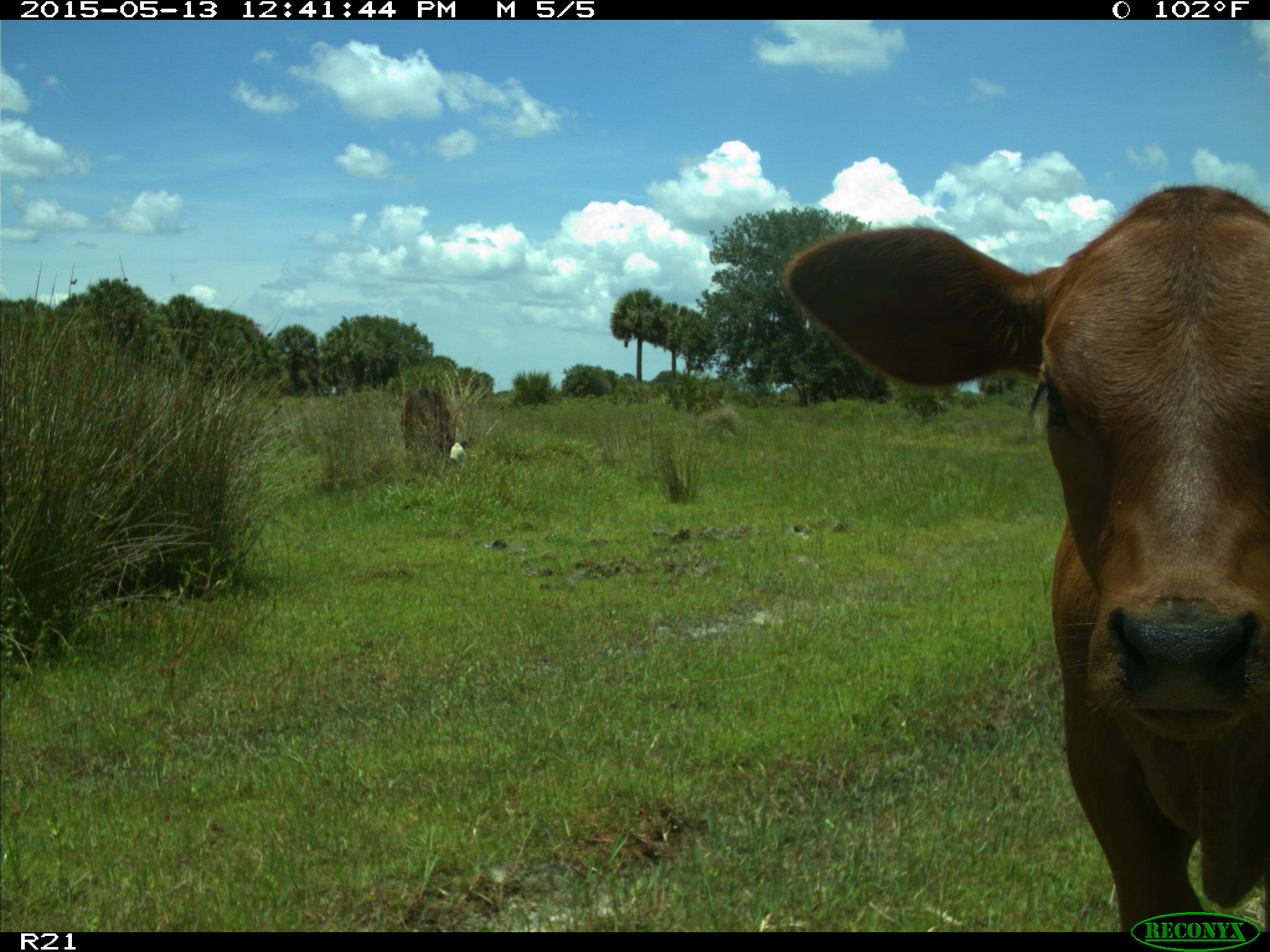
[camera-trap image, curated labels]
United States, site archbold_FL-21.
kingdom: Animalia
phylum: Chordata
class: Mammalia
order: Artiodactyla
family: Bovidae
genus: Bos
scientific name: Bos taurus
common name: domestic cow